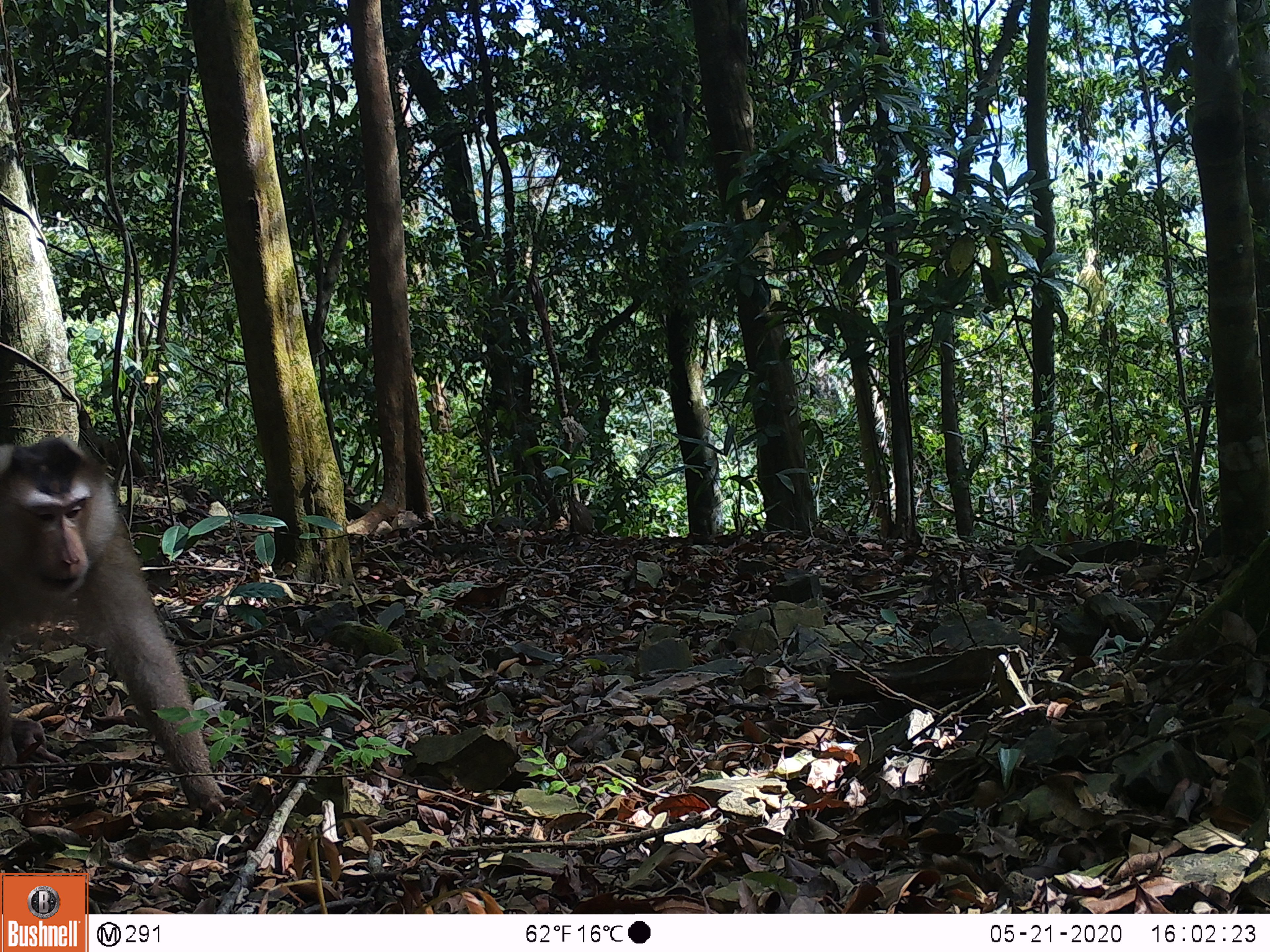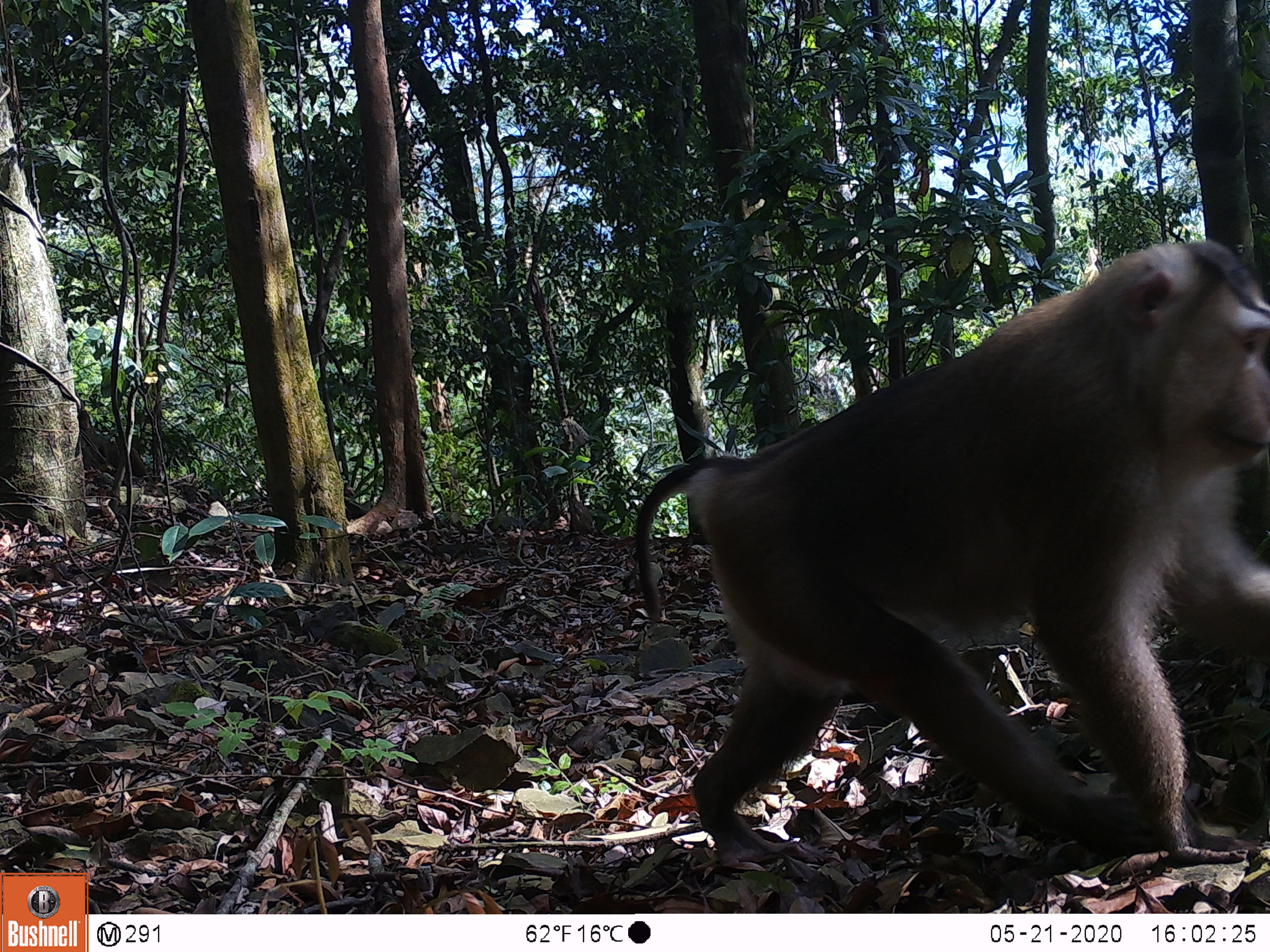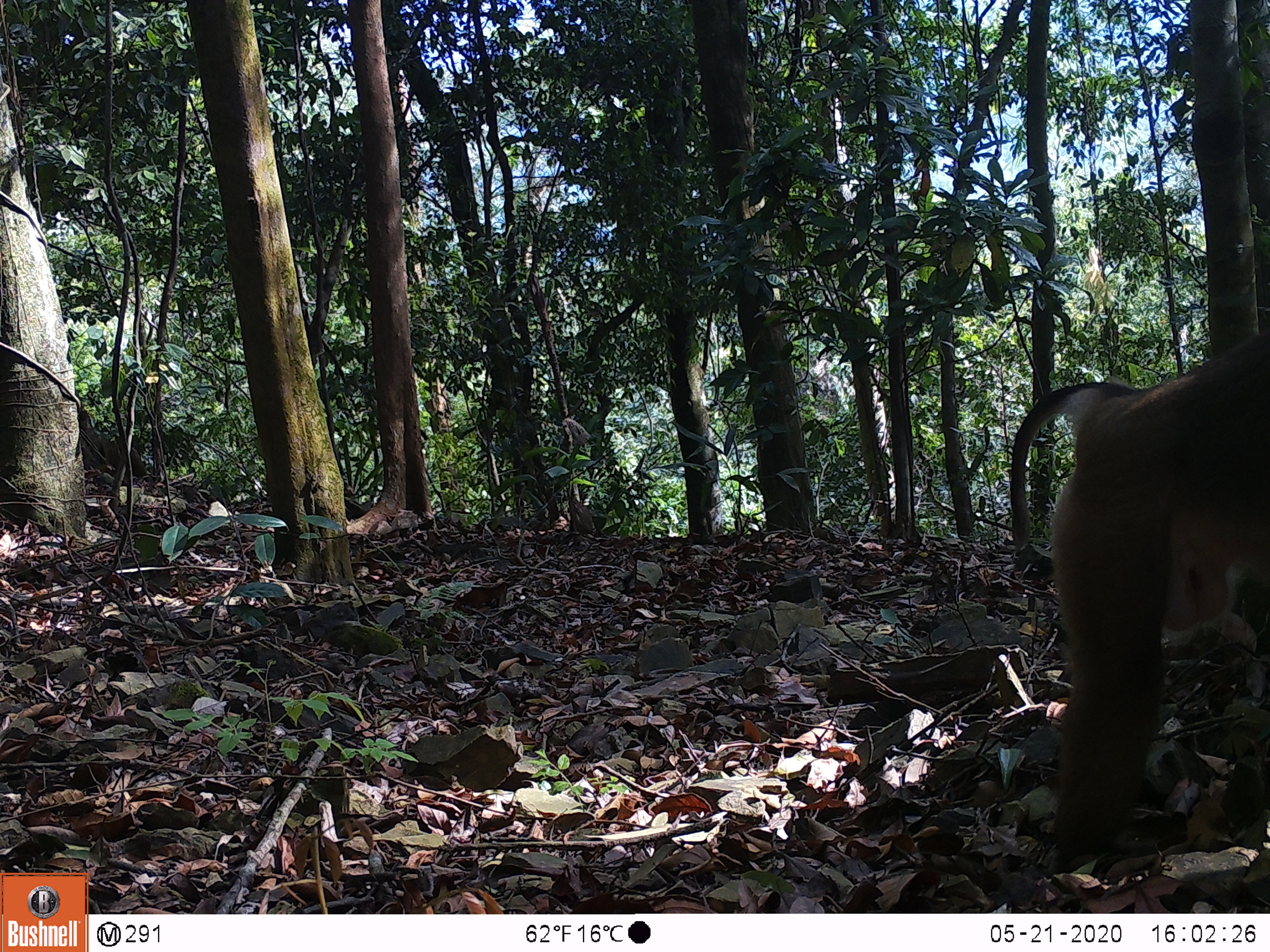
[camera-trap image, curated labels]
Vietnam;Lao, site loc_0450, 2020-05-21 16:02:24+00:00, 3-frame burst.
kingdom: Animalia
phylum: Chordata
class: Mammalia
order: Primates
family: Cercopithecidae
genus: Macaca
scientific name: Macaca nemestrina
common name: pig-tailed macaque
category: pig tailed macaque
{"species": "pig tailed macaque (pig-tailed macaque) (Macaca nemestrina)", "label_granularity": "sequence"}